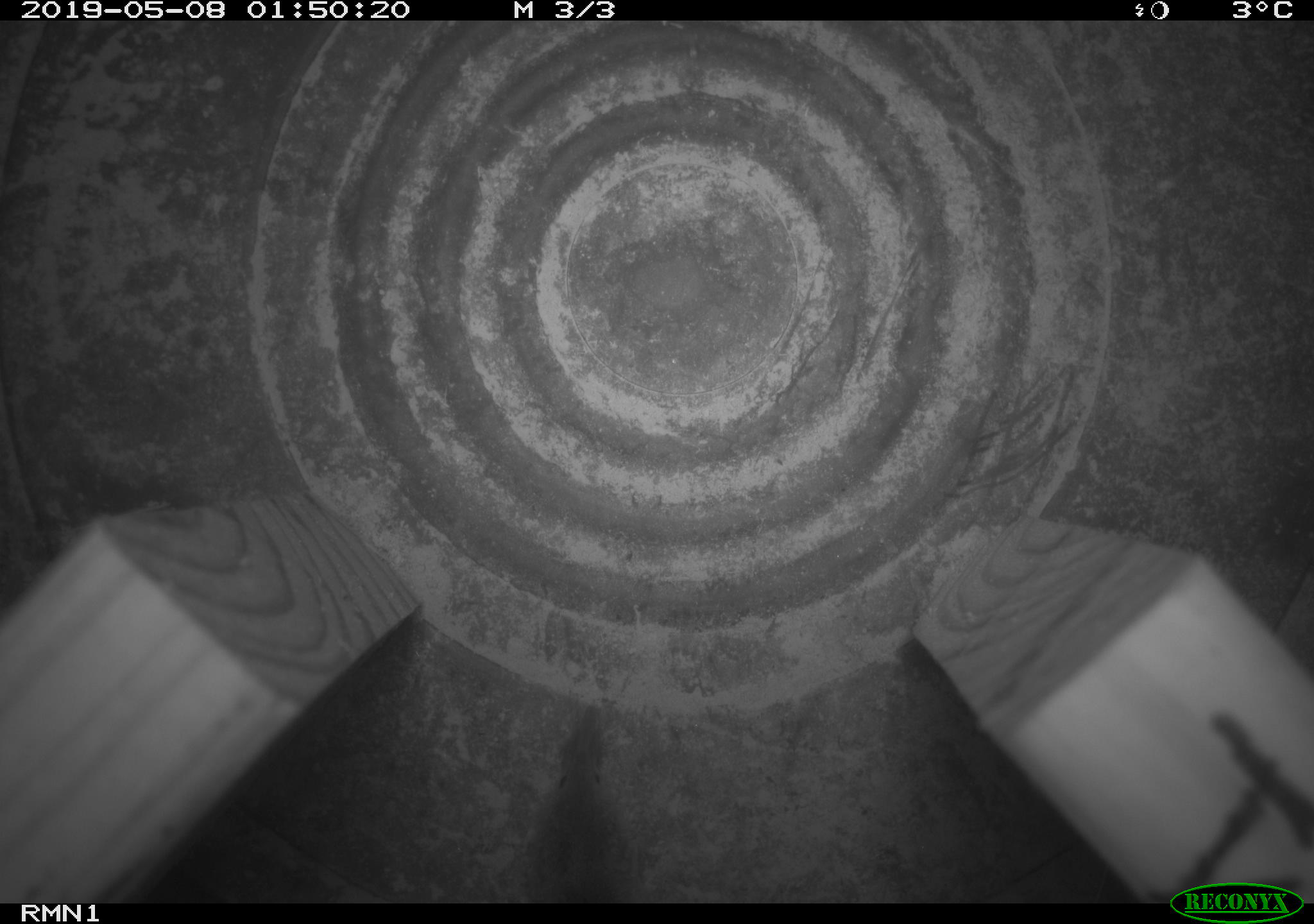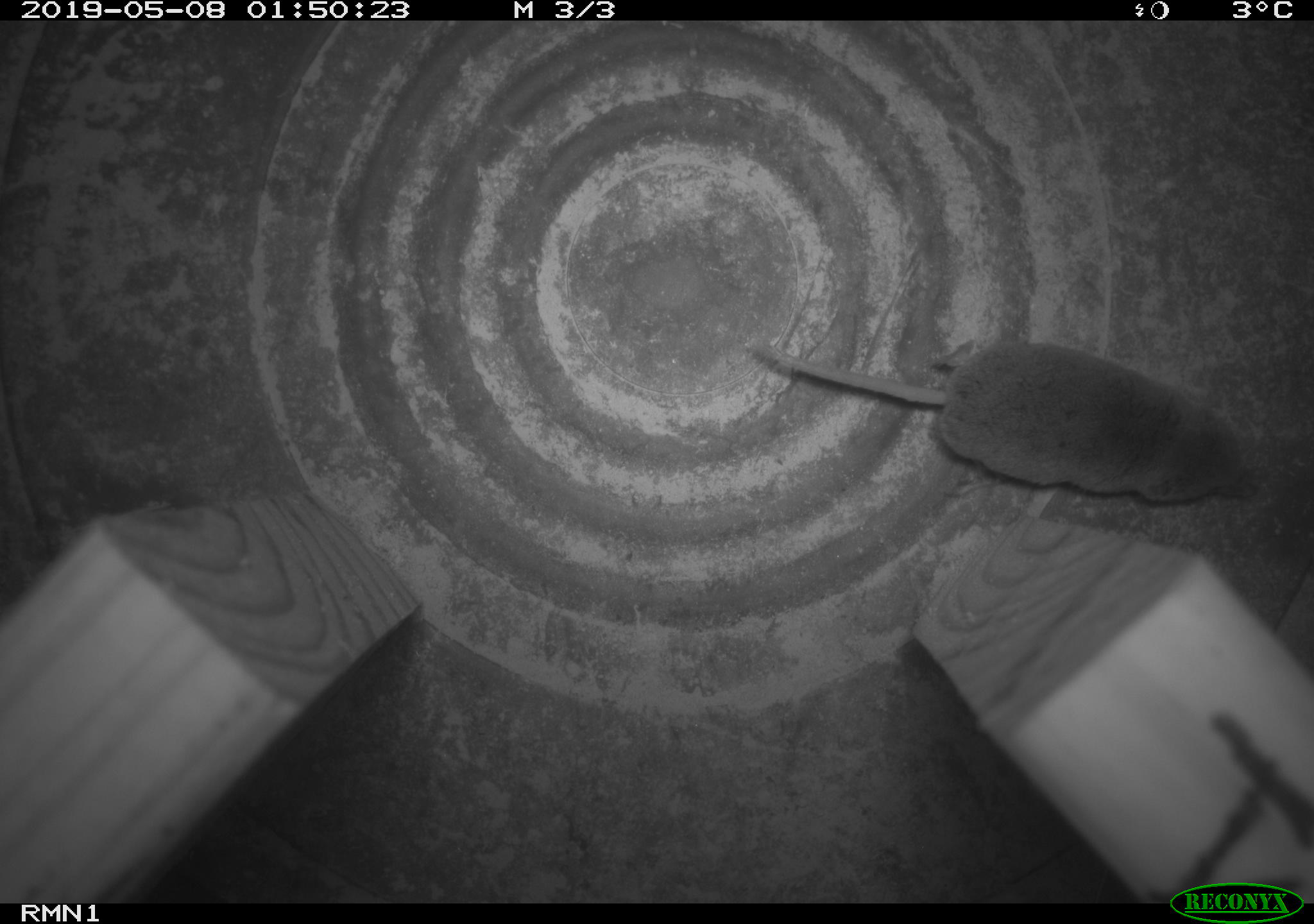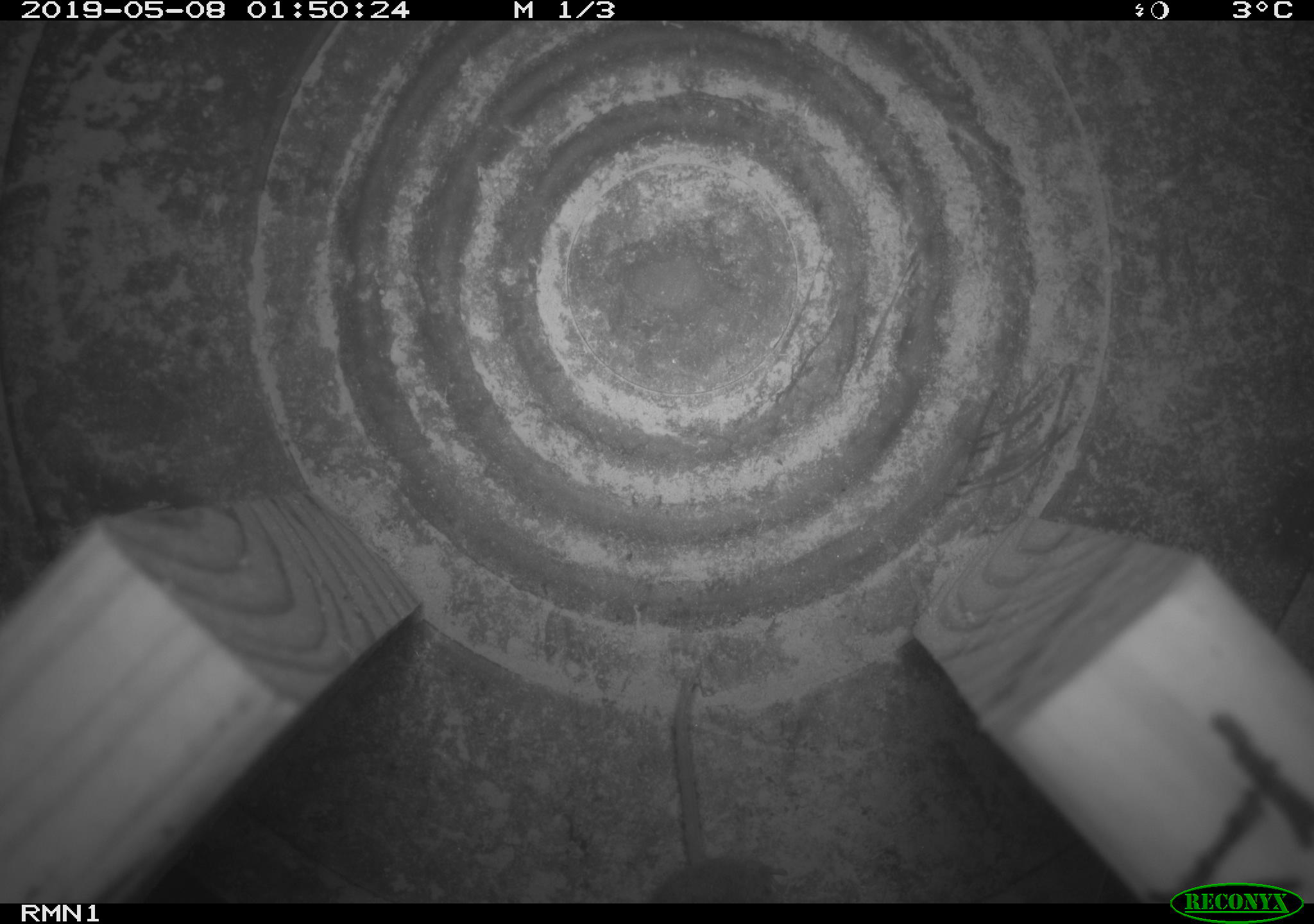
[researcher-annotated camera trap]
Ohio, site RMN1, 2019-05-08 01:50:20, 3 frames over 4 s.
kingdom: Animalia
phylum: Chordata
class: Mammalia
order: Eulipotyphla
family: Soricidae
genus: Sorex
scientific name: Sorex cinereus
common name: masked shrew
Masked shrew (Sorex cinereus).